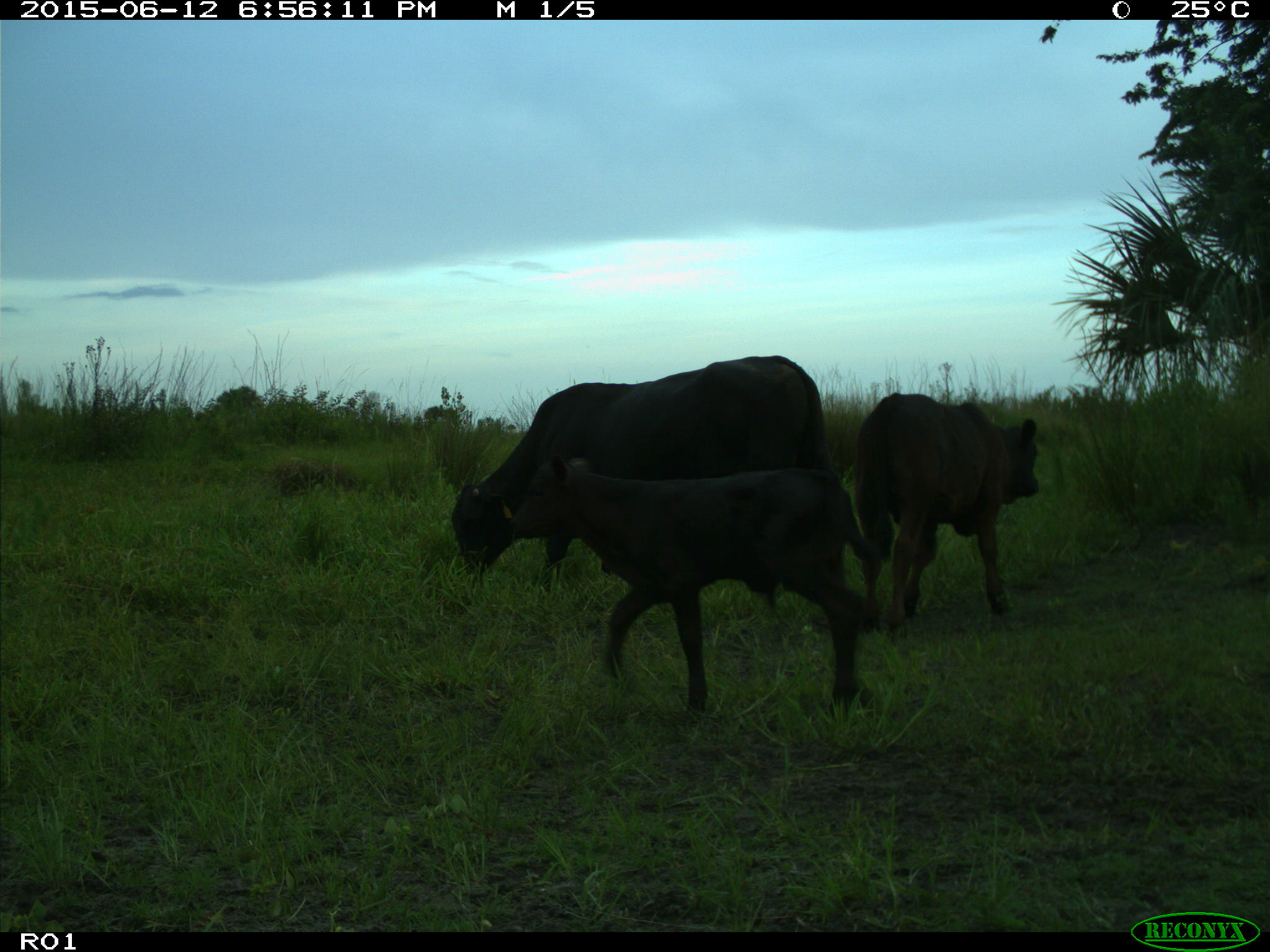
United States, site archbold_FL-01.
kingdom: Animalia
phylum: Chordata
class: Mammalia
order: Artiodactyla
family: Bovidae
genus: Bos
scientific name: Bos taurus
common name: domestic cow